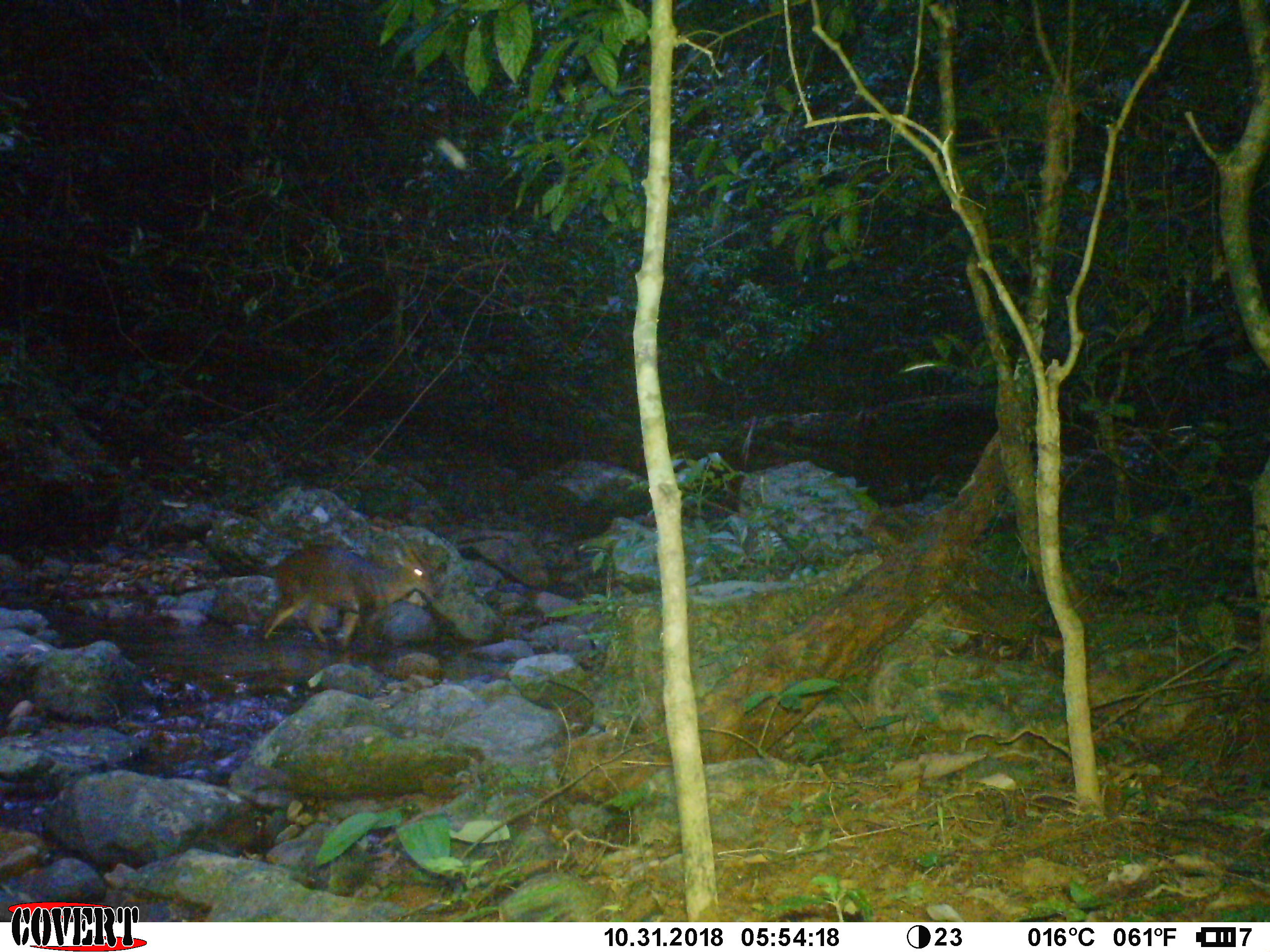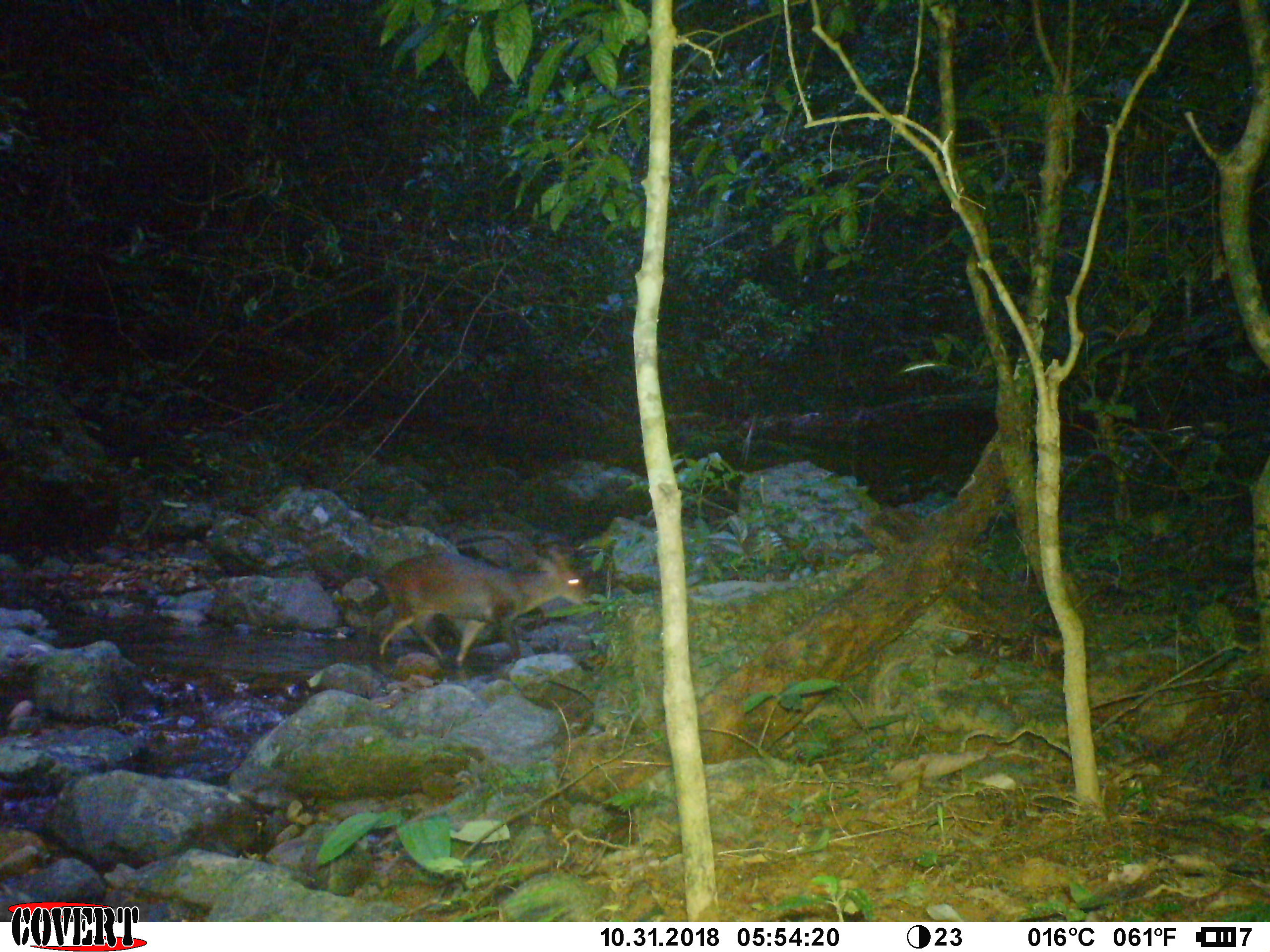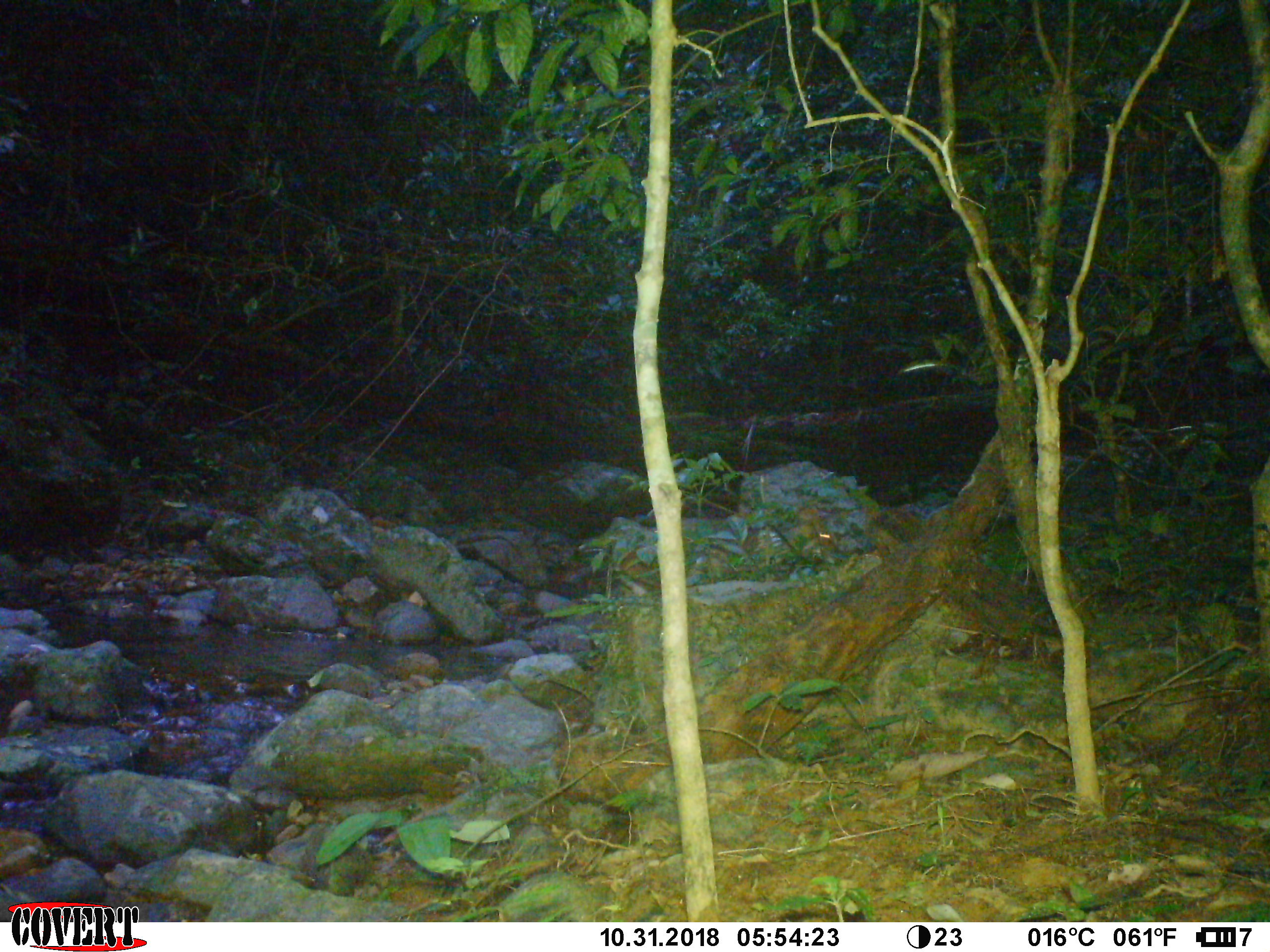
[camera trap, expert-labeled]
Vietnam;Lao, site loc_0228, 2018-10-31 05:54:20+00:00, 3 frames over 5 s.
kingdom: Animalia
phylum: Chordata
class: Mammalia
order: Artiodactyla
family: Cervidae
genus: Muntiacus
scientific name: Muntiacus vuquangensis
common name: large-antlered muntjac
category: large antlered muntjac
Large antlered muntjac (large-antlered muntjac) (Muntiacus vuquangensis). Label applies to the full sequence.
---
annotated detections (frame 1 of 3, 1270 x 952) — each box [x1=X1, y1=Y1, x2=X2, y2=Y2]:
large antlered muntjac: [x1=262, y1=541, x2=440, y2=662]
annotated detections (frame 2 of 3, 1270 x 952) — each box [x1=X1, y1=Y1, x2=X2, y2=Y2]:
large antlered muntjac: [x1=373, y1=543, x2=586, y2=686]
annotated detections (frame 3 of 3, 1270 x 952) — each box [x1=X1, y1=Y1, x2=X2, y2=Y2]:
large antlered muntjac: [x1=616, y1=506, x2=839, y2=597]